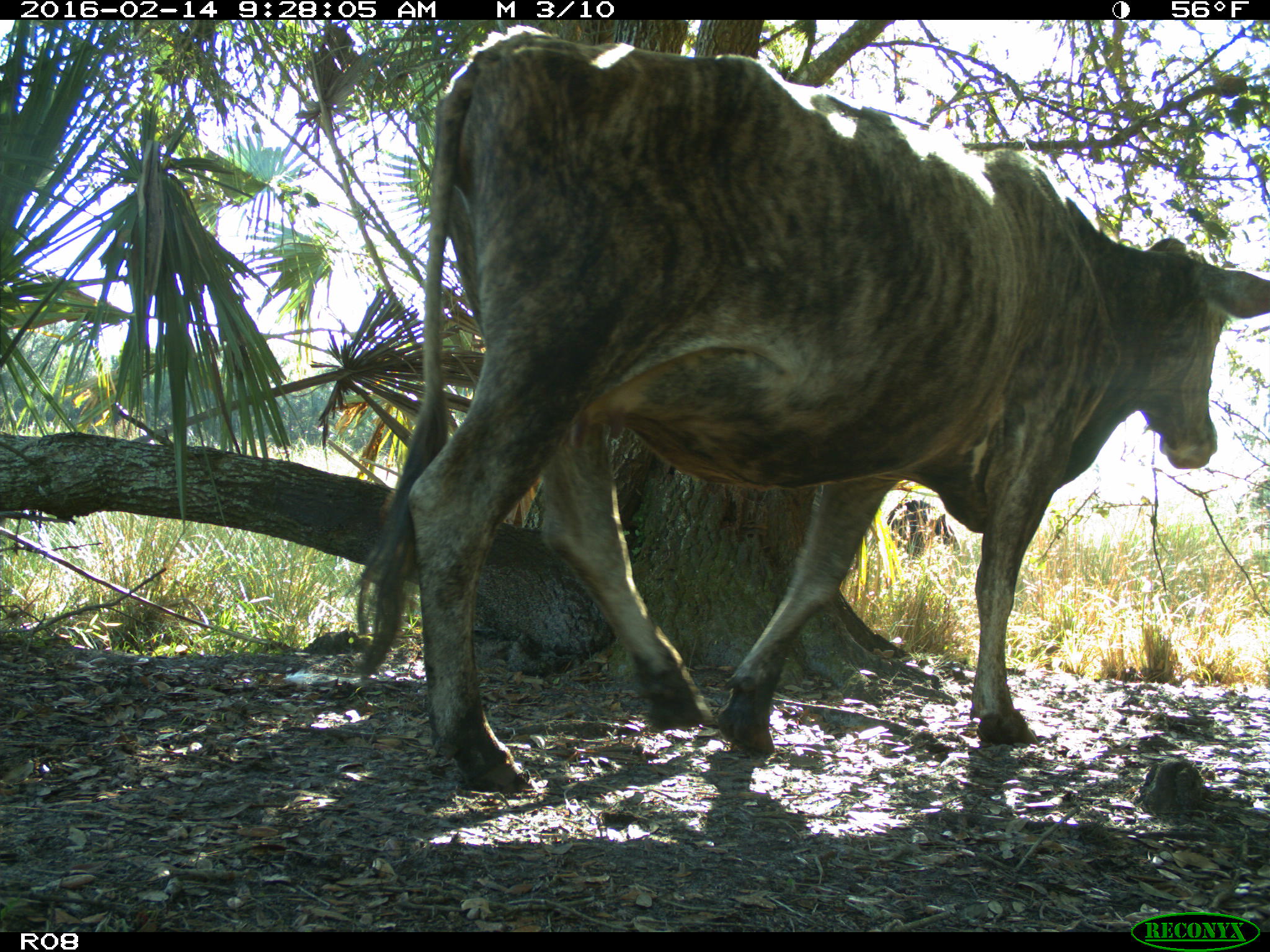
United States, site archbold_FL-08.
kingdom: Animalia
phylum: Chordata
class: Mammalia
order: Artiodactyla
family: Bovidae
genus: Bos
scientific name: Bos taurus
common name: domestic cow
Bos taurus (domestic cow).